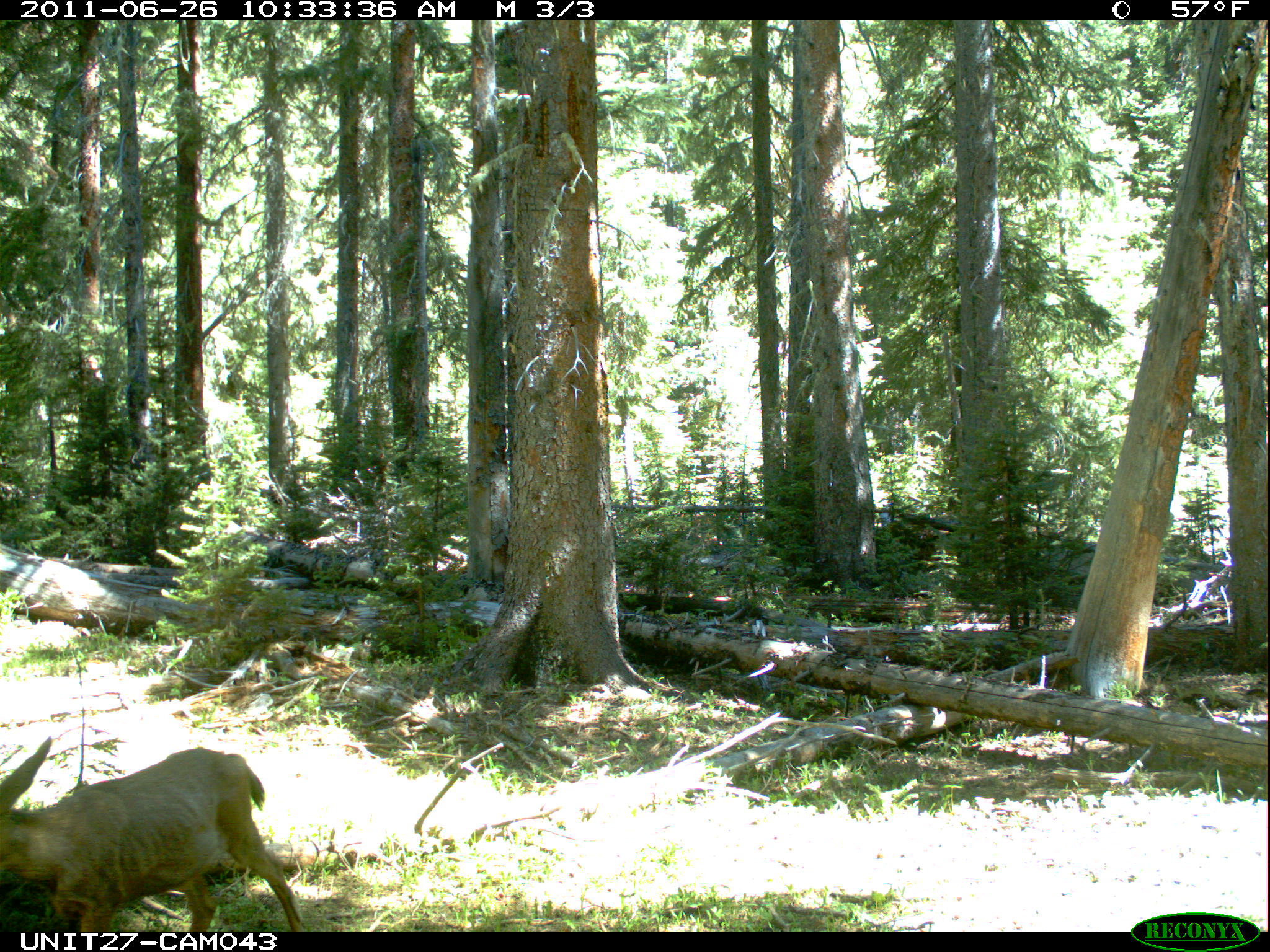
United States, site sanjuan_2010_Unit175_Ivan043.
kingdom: Animalia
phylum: Chordata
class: Mammalia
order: Artiodactyla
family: Cervidae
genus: Odocoileus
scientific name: Odocoileus hemionus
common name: mule deer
Odocoileus hemionus (mule deer).